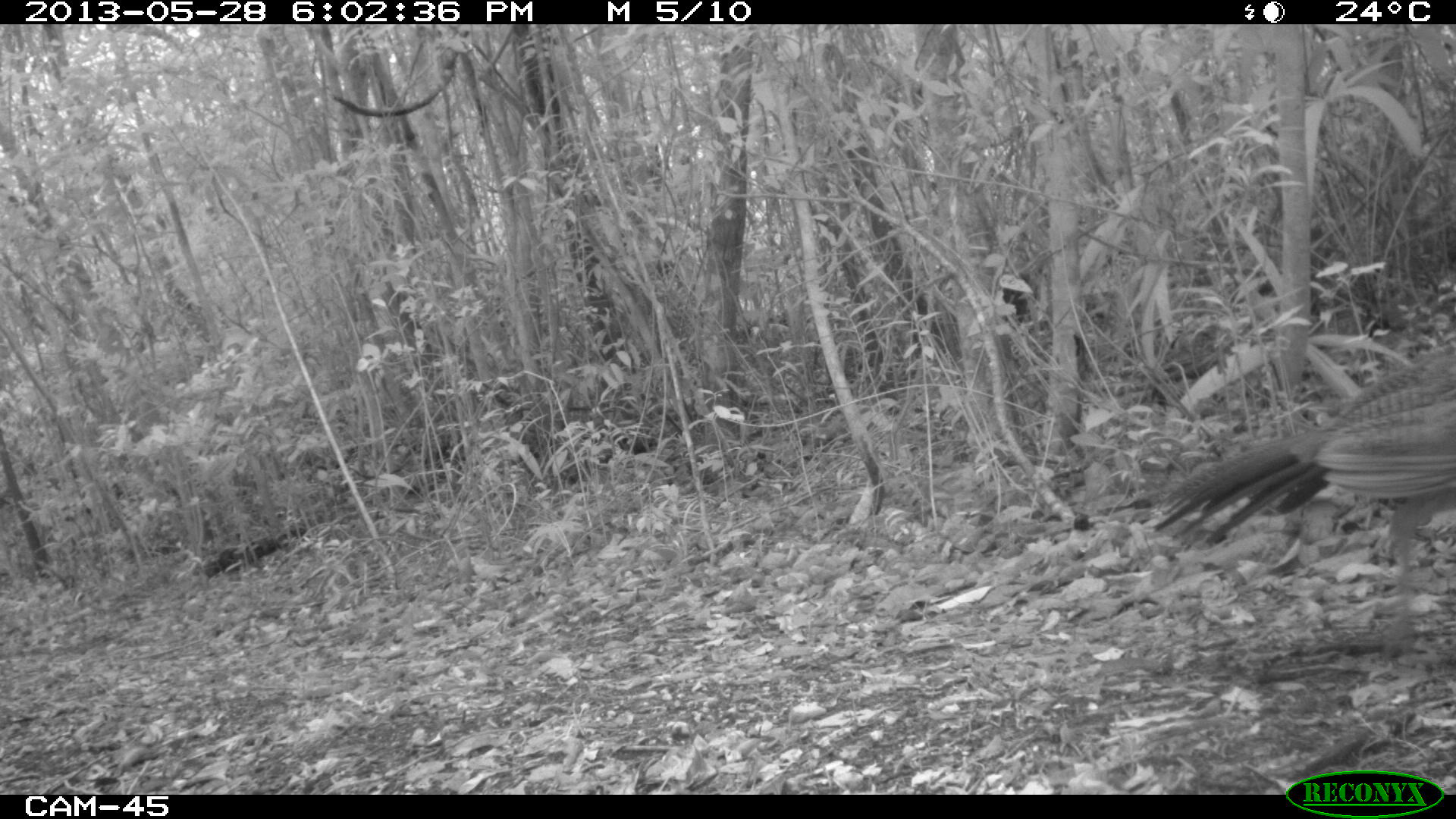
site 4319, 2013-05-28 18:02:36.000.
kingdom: Animalia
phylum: Chordata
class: Aves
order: Galliformes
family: Cracidae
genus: Crax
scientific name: Crax rubra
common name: great curassow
Crax rubra (great curassow), count 1, sex female.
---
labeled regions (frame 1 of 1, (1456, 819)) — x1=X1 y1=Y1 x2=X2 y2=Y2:
crax rubra: x1=1150 y1=343 x2=1455 y2=657